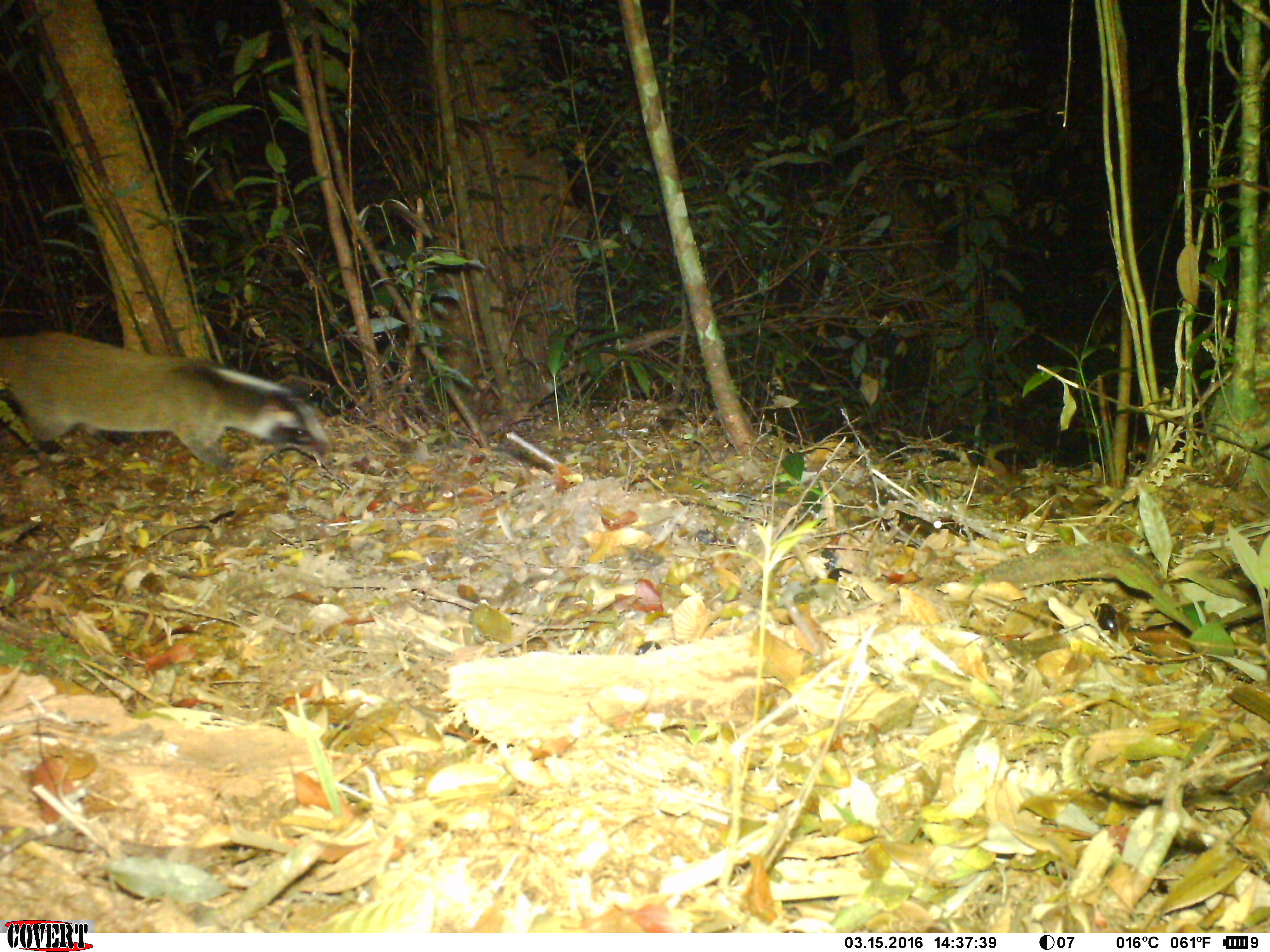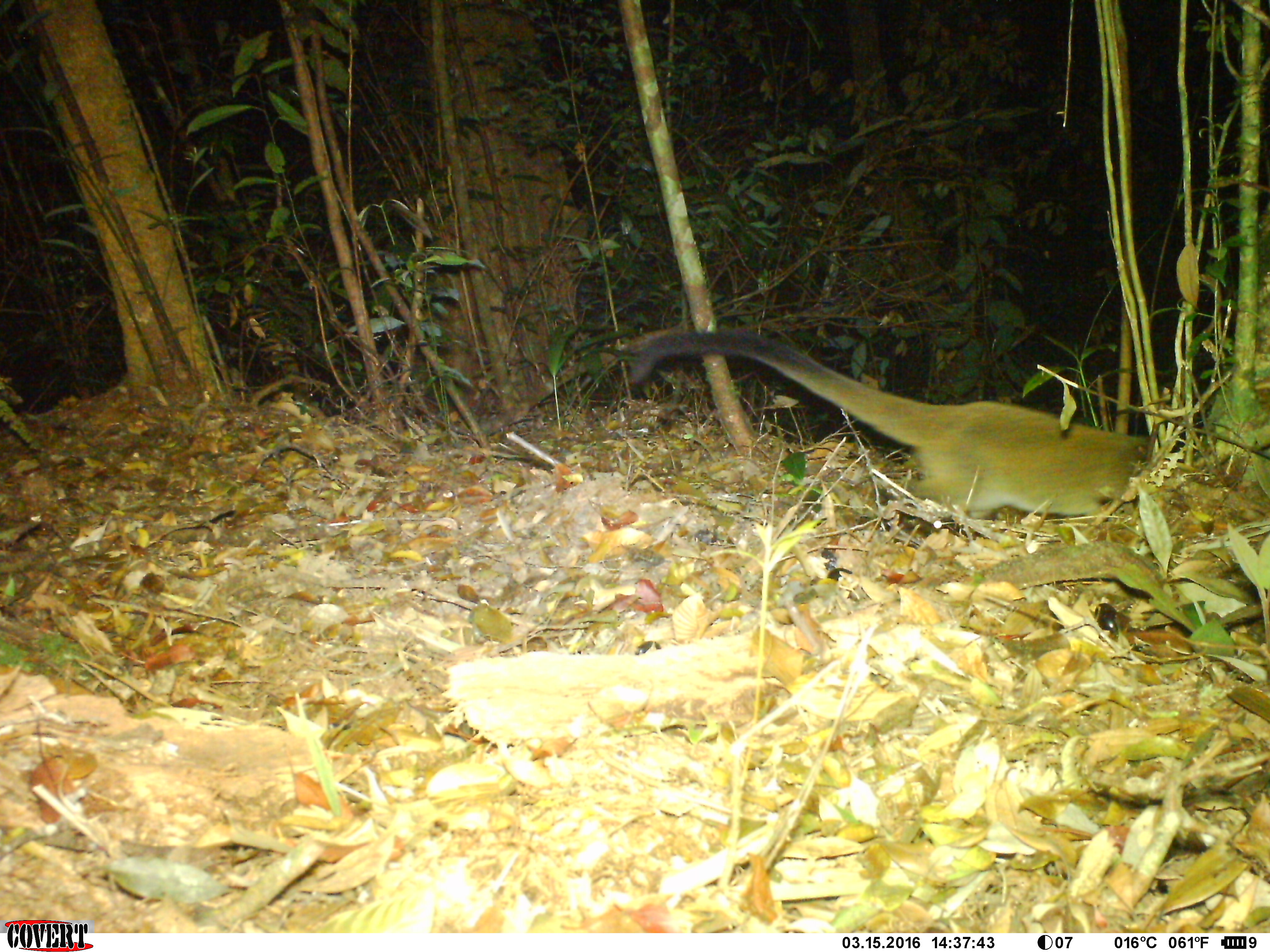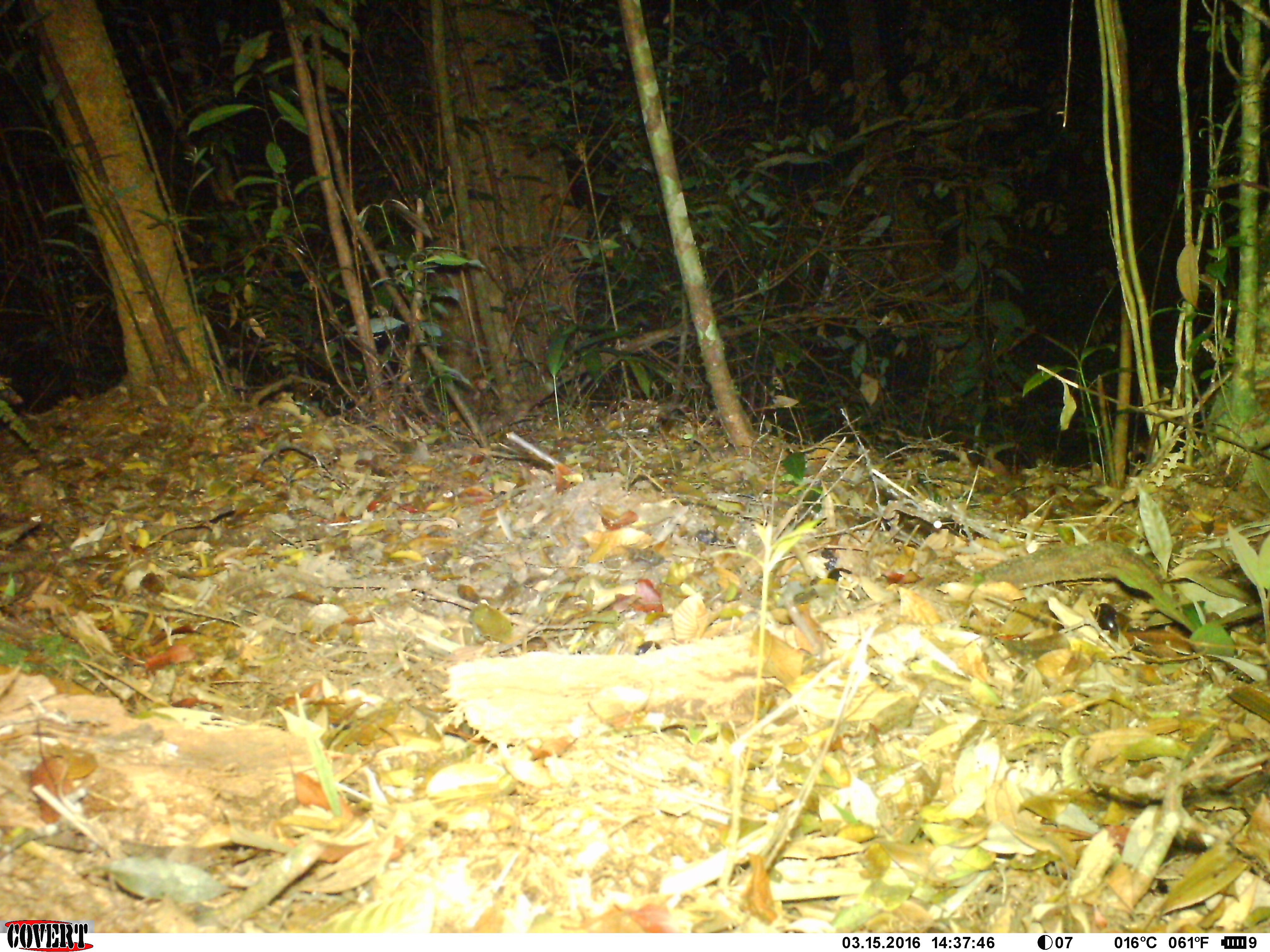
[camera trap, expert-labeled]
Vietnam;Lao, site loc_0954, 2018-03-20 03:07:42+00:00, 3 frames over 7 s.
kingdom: Animalia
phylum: Chordata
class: Mammalia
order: Carnivora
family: Viverridae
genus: Paguma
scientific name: Paguma larvata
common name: masked palm civet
Masked palm civet (Paguma larvata). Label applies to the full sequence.